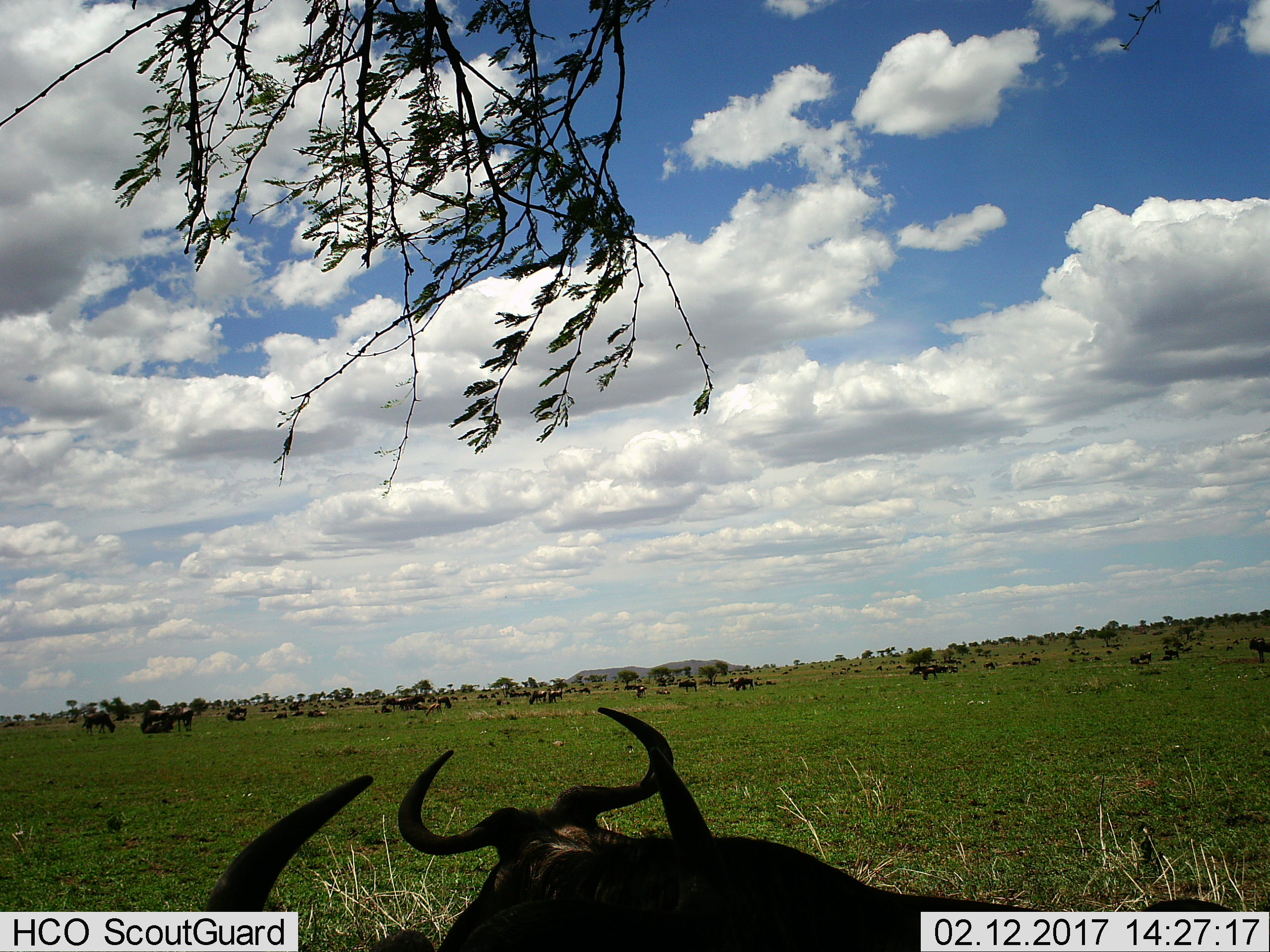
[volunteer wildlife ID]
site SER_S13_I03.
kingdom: Animalia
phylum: Chordata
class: Mammalia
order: Artiodactyla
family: Bovidae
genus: Connochaetes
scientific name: Connochaetes taurinus taurinus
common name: blue wildebeest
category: wildebeestblue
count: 11-50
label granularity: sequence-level